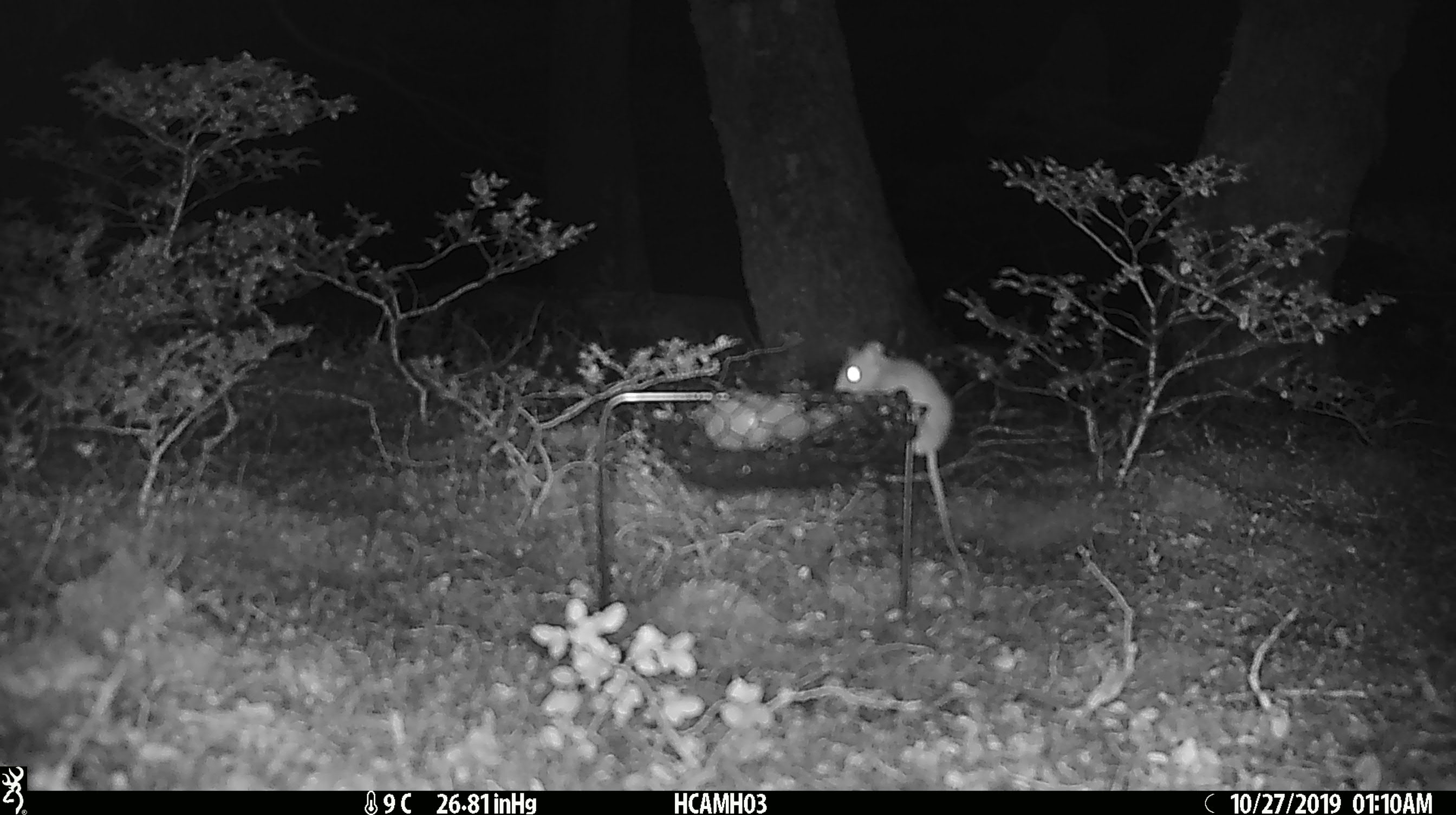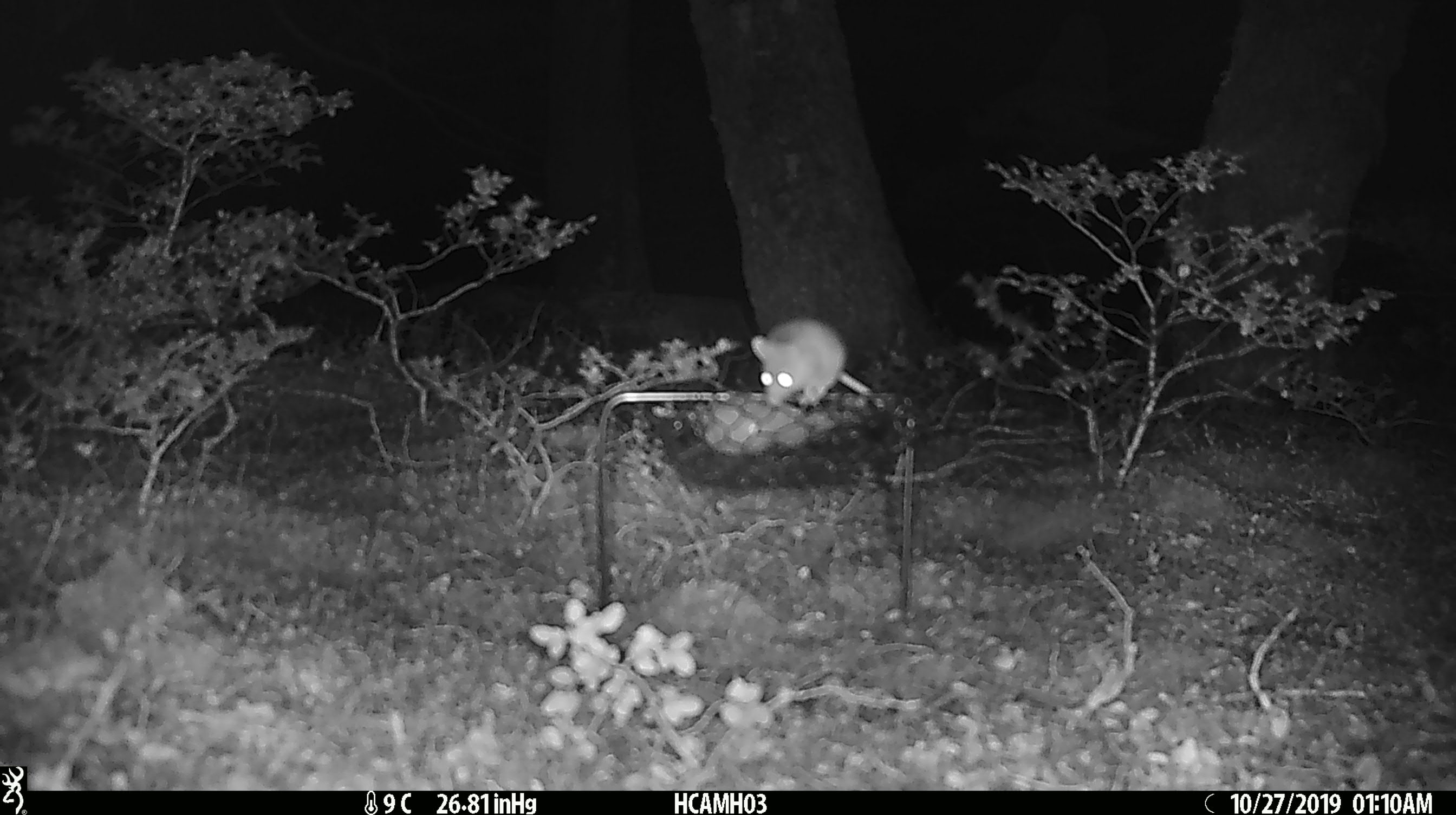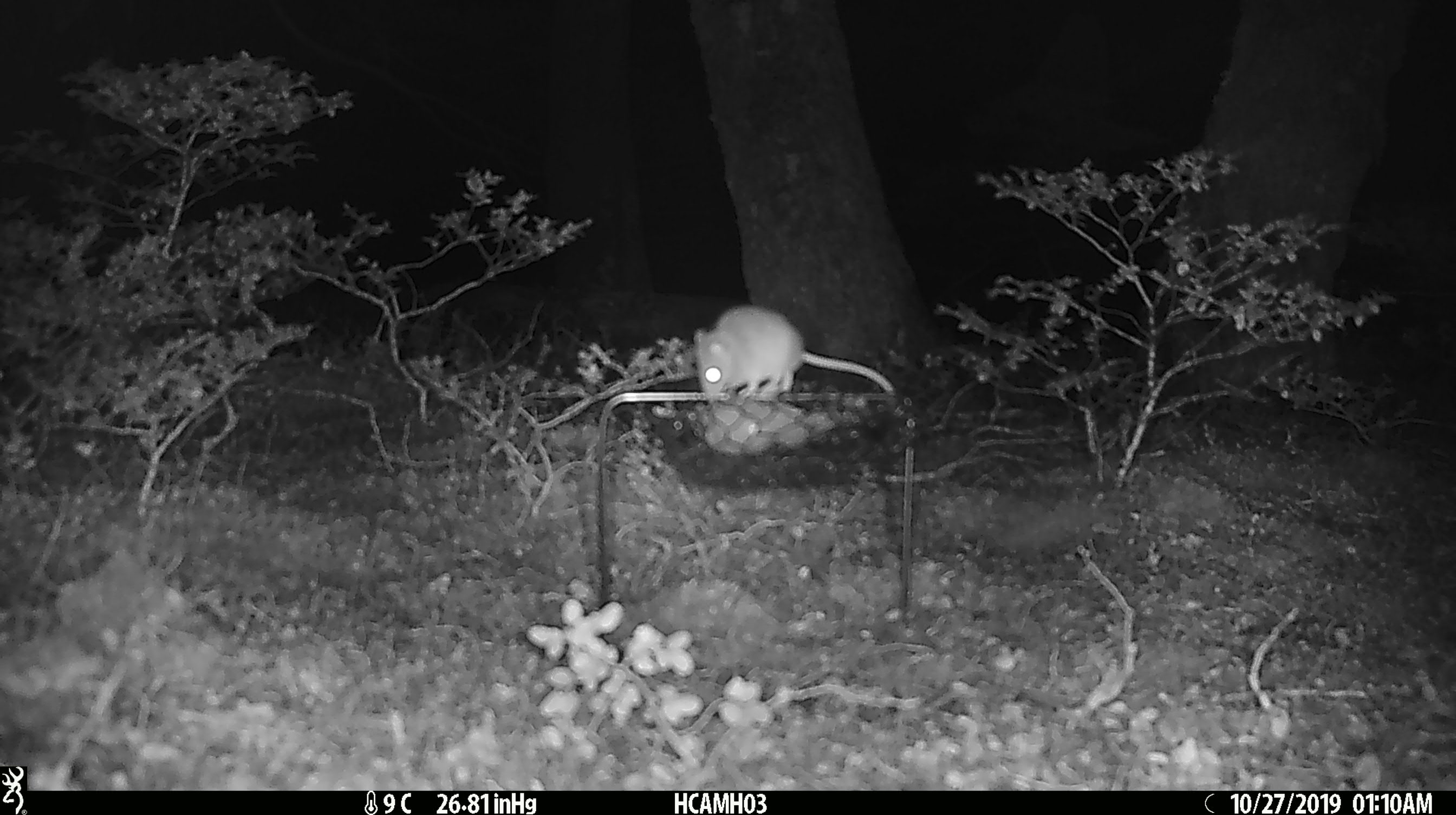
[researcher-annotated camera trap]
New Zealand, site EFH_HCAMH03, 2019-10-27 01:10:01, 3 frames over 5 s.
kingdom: Animalia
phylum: Chordata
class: Mammalia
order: Rodentia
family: Muridae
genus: Mus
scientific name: Mus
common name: mouse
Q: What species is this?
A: Mouse (Mus).